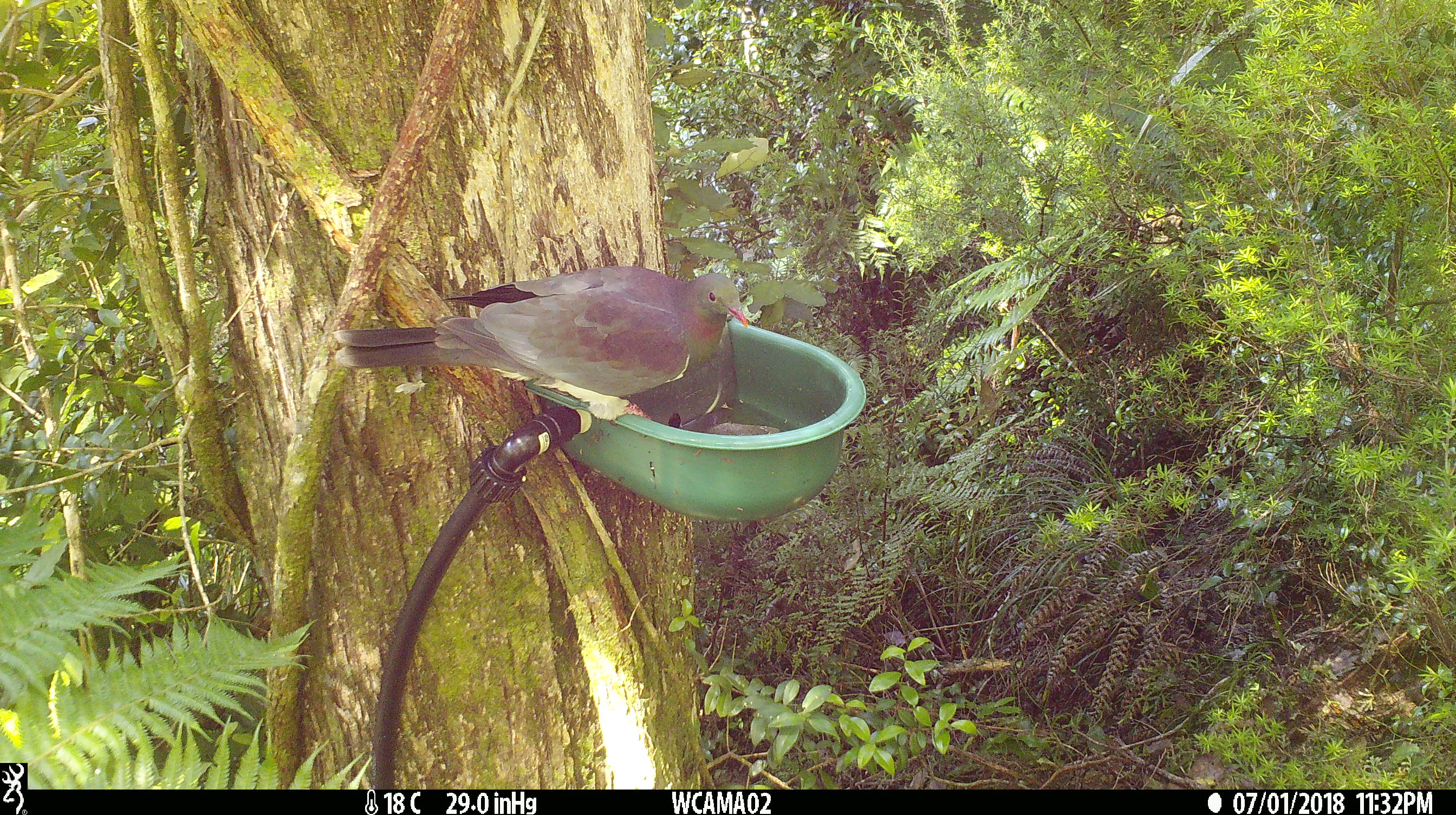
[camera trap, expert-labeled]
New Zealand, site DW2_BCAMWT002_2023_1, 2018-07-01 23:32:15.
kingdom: Animalia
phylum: Chordata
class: Aves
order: Columbiformes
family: Columbidae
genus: Hemiphaga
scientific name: Hemiphaga novaeseelandiae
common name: new zealand pigeon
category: kereru